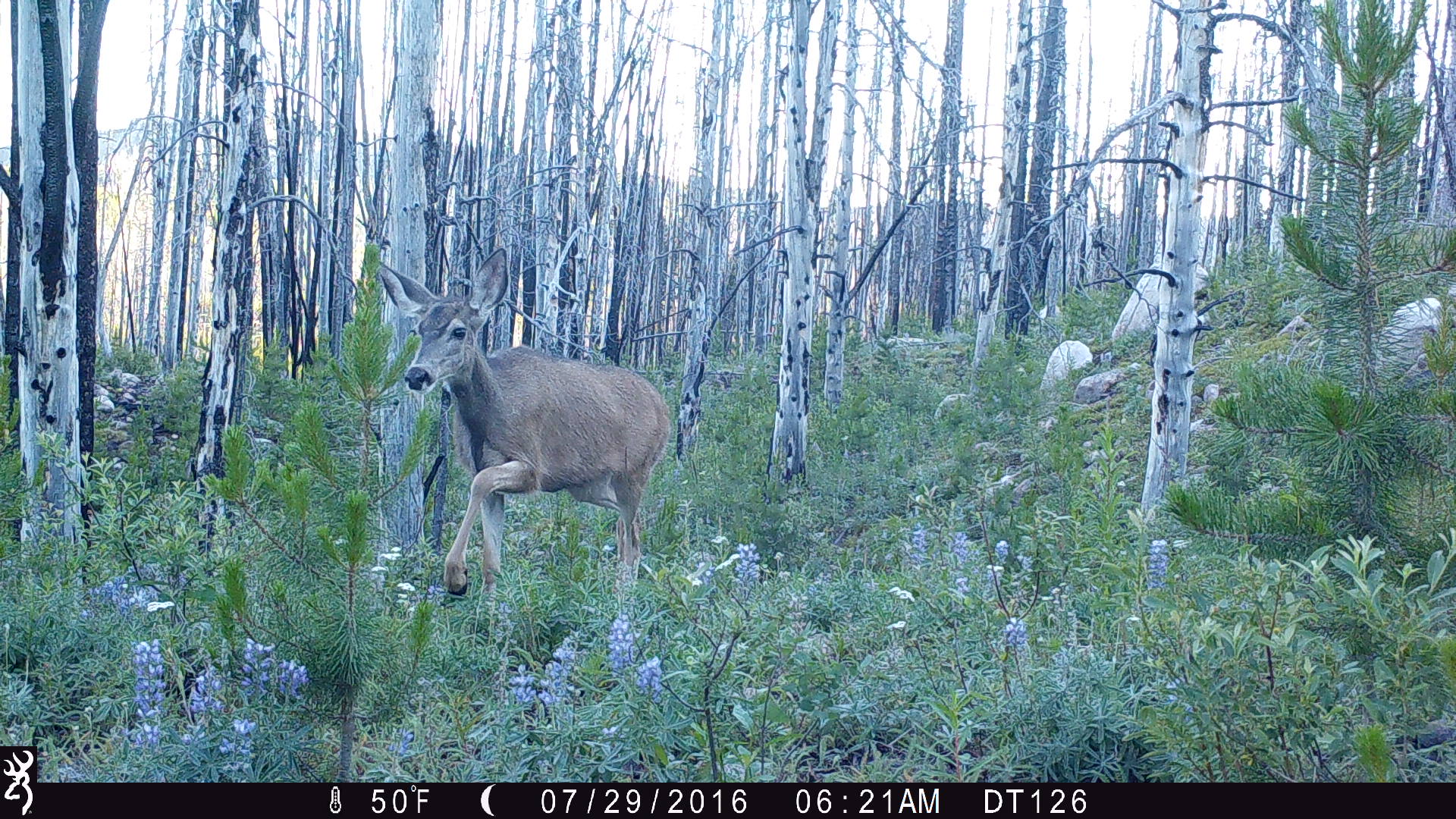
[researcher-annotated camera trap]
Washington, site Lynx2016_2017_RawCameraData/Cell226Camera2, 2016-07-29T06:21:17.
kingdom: Animalia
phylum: Chordata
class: Mammalia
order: Artiodactyla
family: Cervidae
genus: Odocoileus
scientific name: Odocoileus hemionus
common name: mule deer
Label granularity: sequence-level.